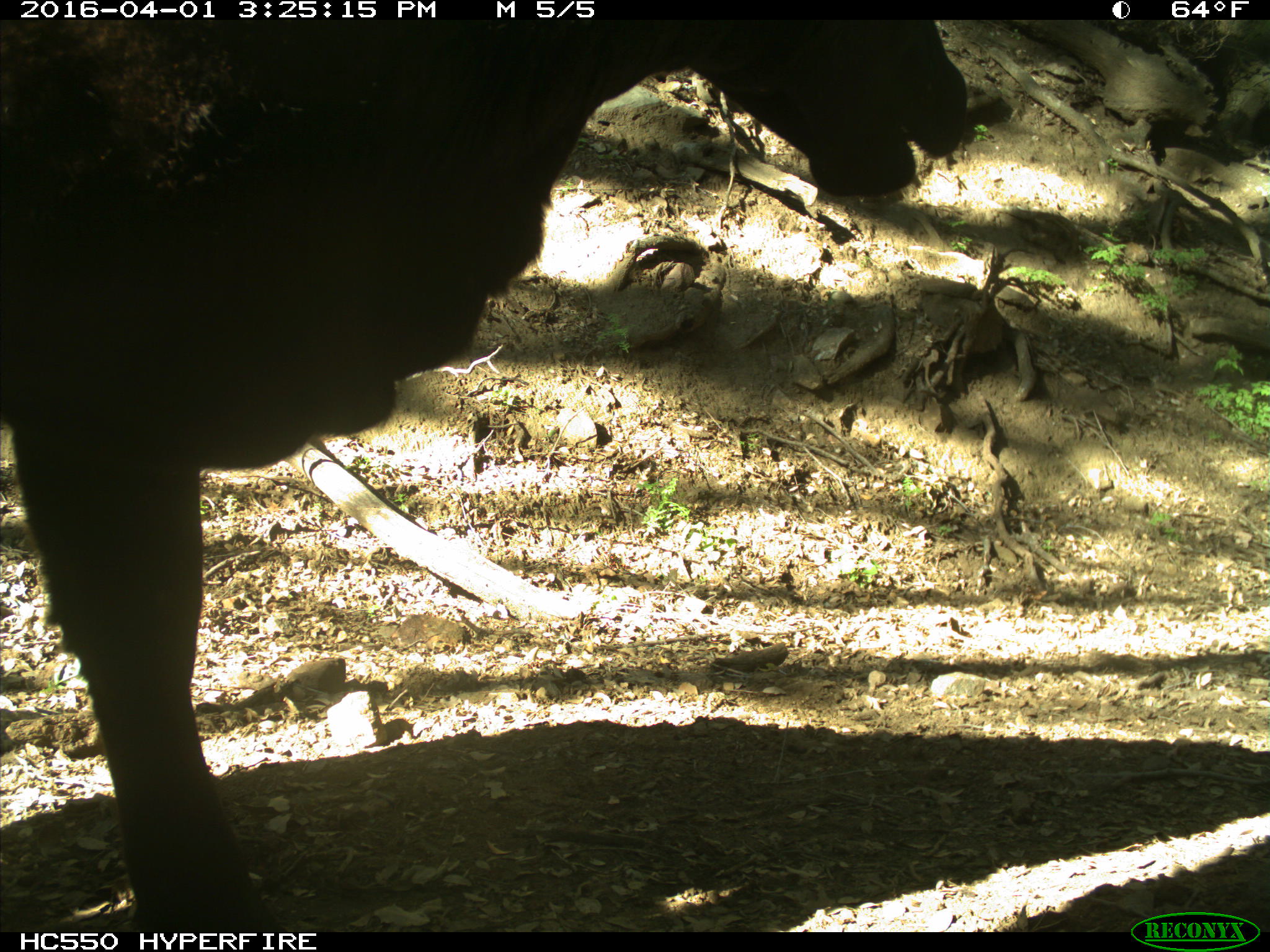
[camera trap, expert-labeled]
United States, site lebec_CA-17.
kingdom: Animalia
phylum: Chordata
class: Mammalia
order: Artiodactyla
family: Bovidae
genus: Bos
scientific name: Bos taurus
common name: domestic cow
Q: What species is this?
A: Bos taurus (domestic cow).